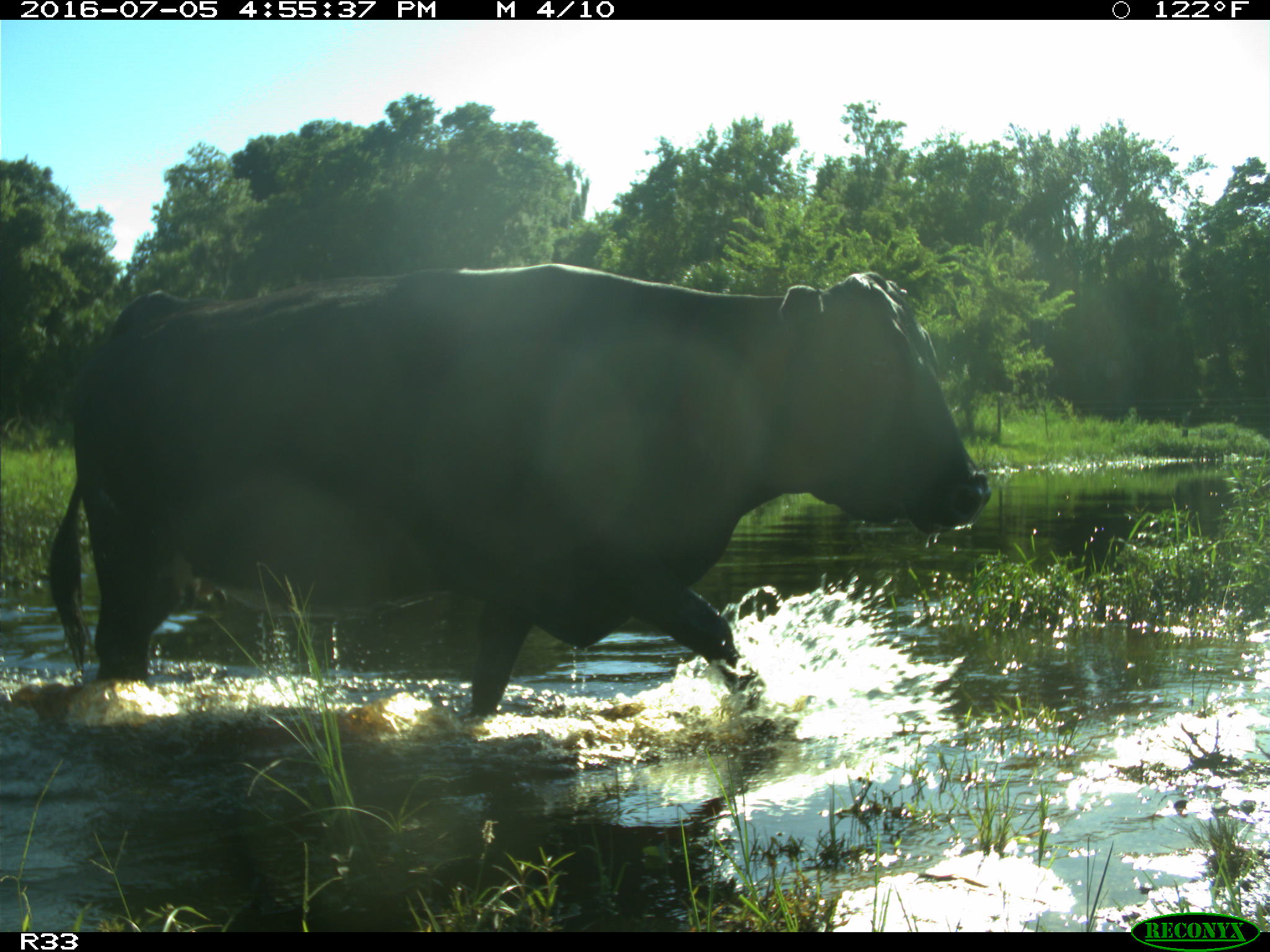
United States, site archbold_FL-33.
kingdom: Animalia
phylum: Chordata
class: Mammalia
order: Artiodactyla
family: Bovidae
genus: Bos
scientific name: Bos taurus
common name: domestic cow